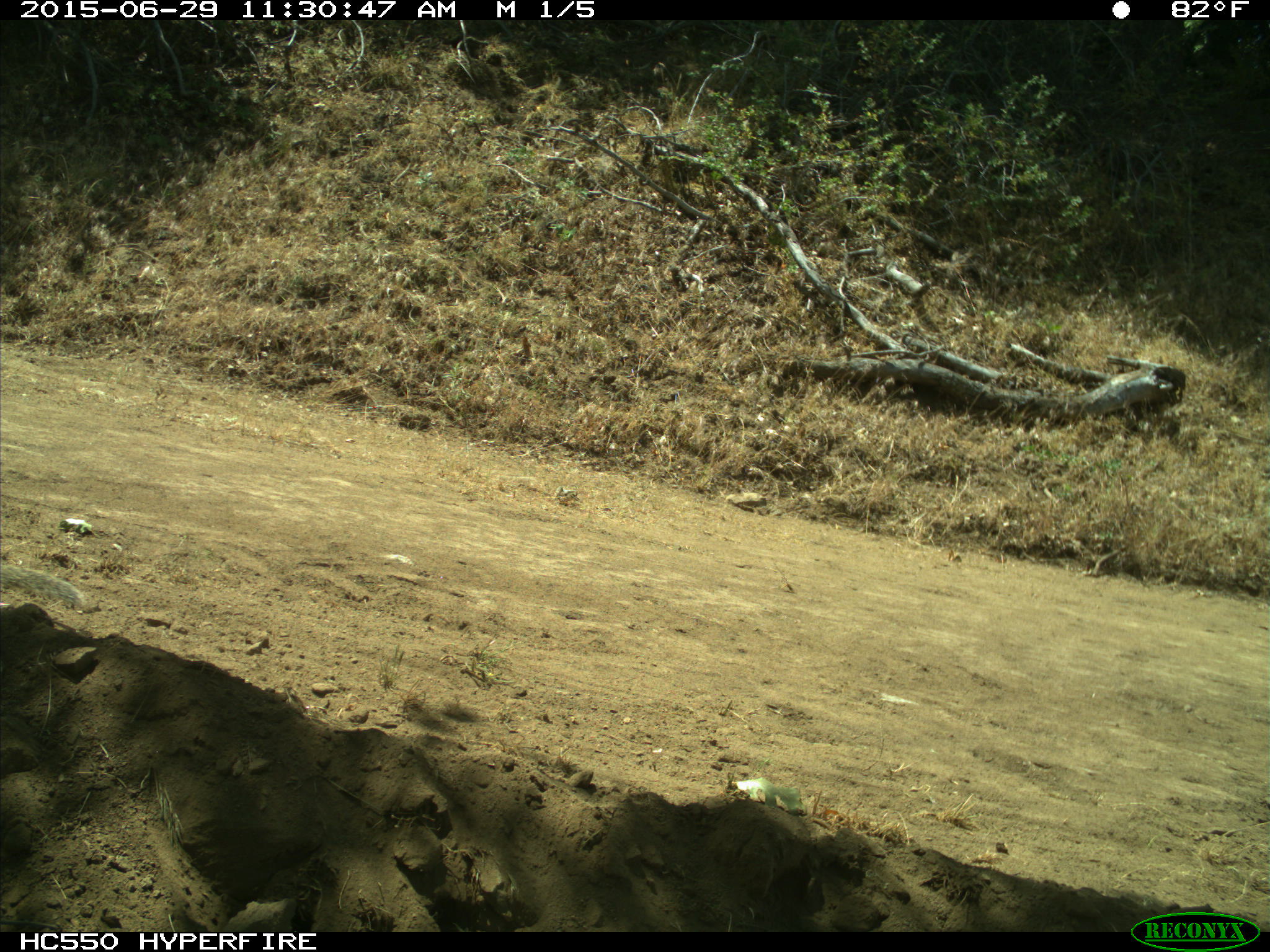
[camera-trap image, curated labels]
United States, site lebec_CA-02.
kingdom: Animalia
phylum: Chordata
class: Mammalia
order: Rodentia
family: Sciuridae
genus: Otospermophilus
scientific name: Otospermophilus beecheyi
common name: california ground squirrel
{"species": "Otospermophilus beecheyi (california ground squirrel)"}